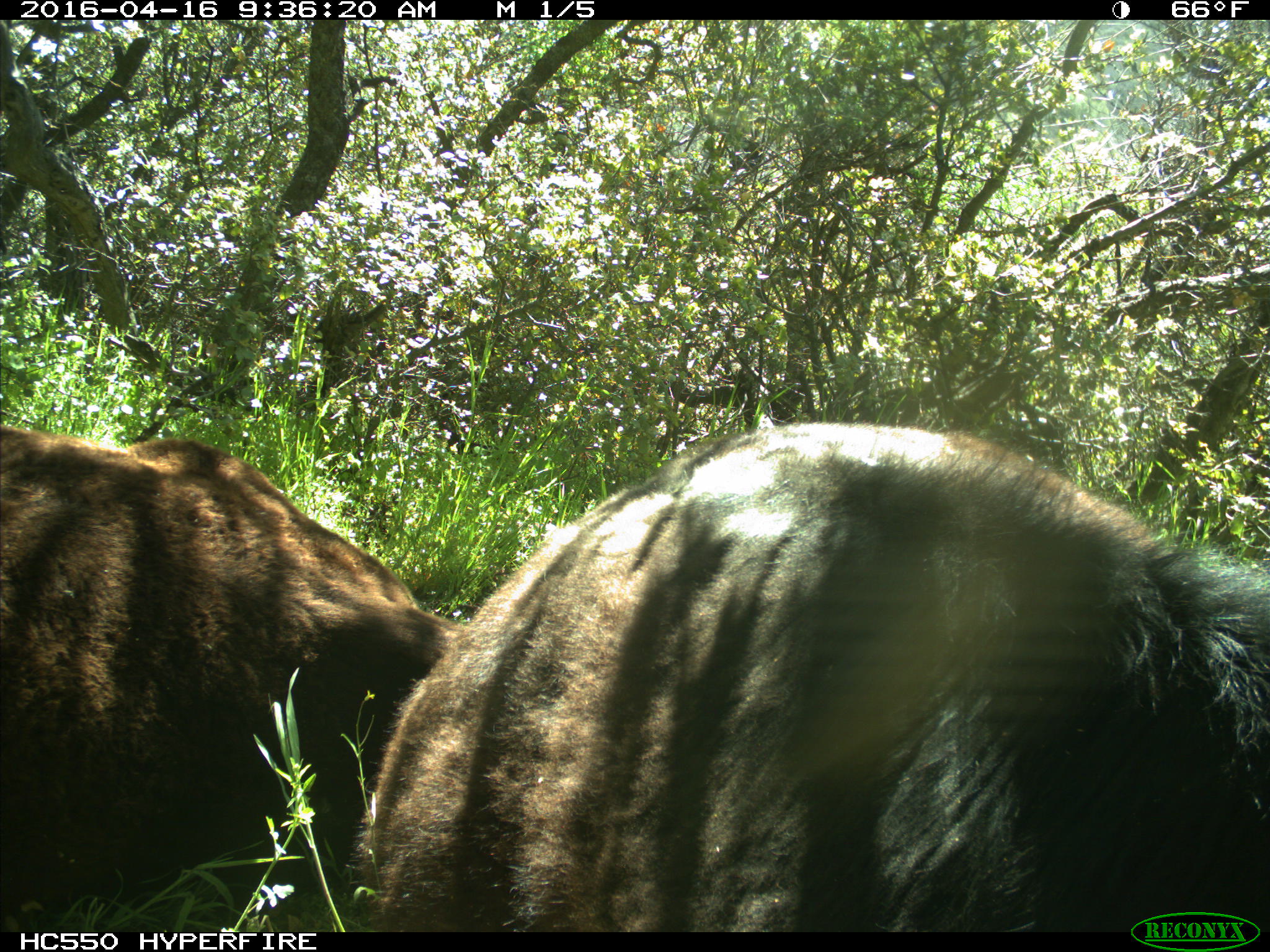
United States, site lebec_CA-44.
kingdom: Animalia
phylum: Chordata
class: Mammalia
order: Artiodactyla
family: Bovidae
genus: Bos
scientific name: Bos taurus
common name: domestic cow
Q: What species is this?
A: Bos taurus (domestic cow).